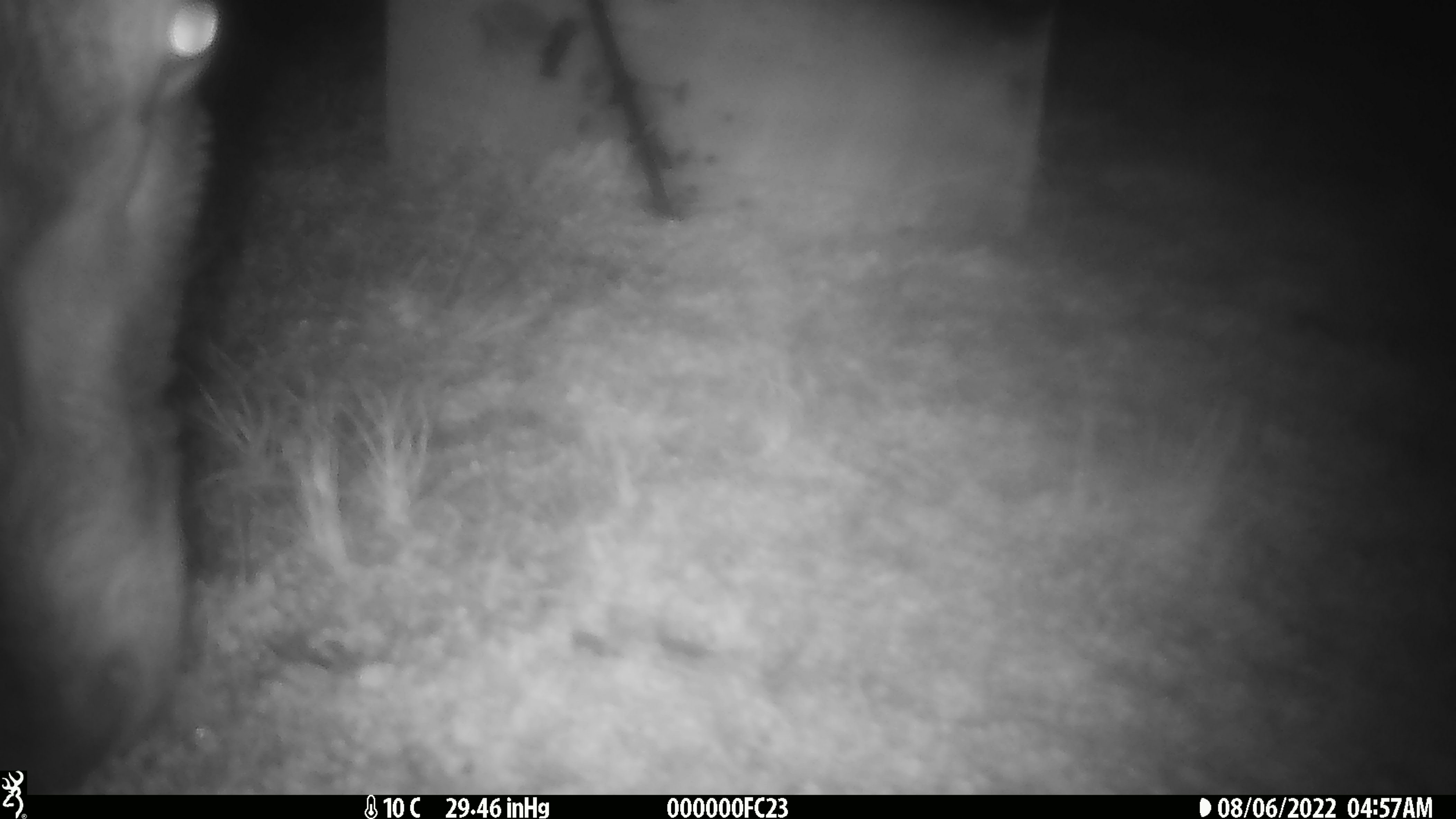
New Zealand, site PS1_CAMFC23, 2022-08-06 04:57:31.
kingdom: Animalia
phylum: Chordata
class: Mammalia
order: Artiodactyla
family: Cervidae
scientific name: Cervidae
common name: deer